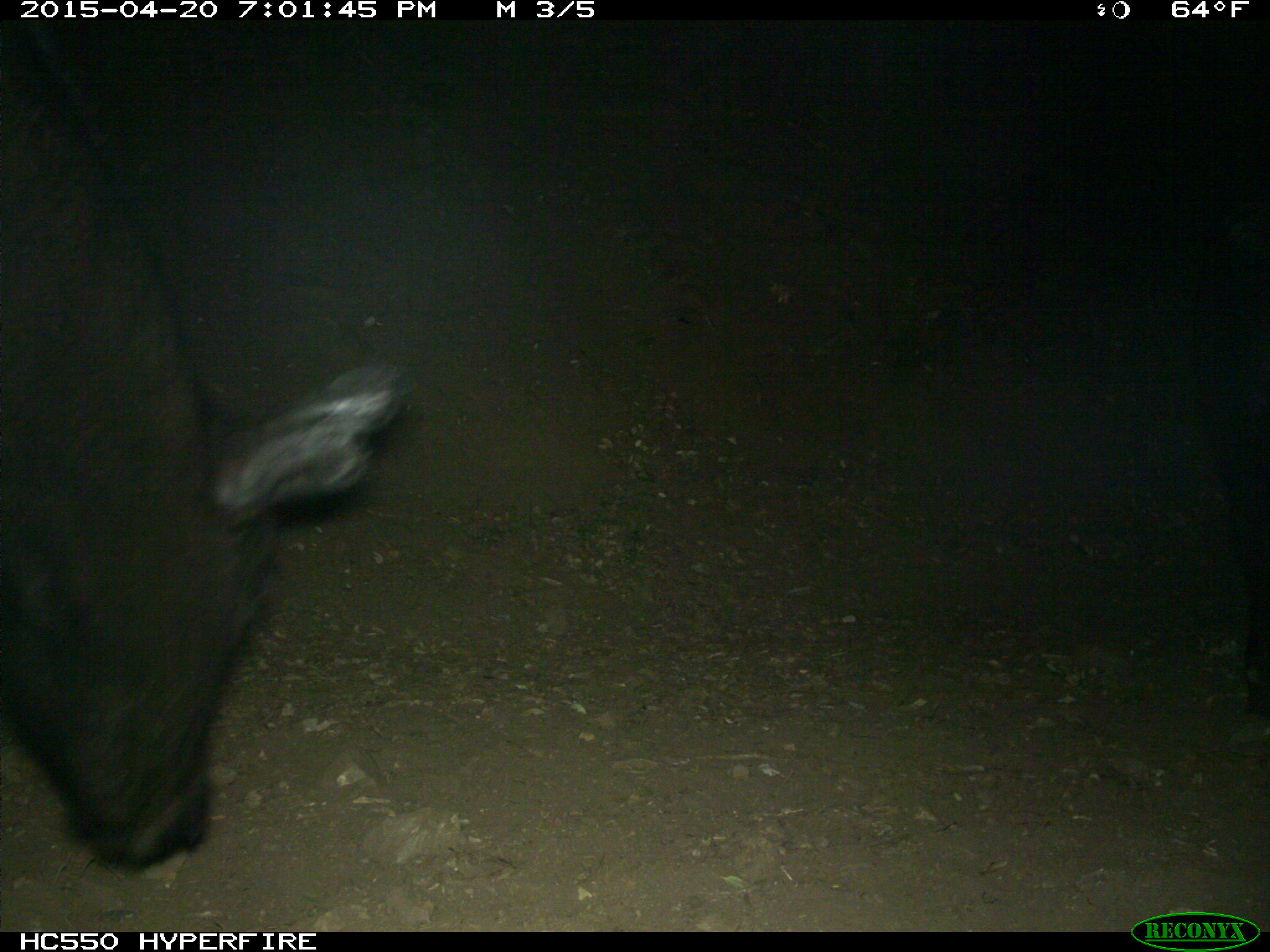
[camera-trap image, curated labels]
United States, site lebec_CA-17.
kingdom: Animalia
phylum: Chordata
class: Mammalia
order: Artiodactyla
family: Bovidae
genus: Bos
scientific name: Bos taurus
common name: domestic cow